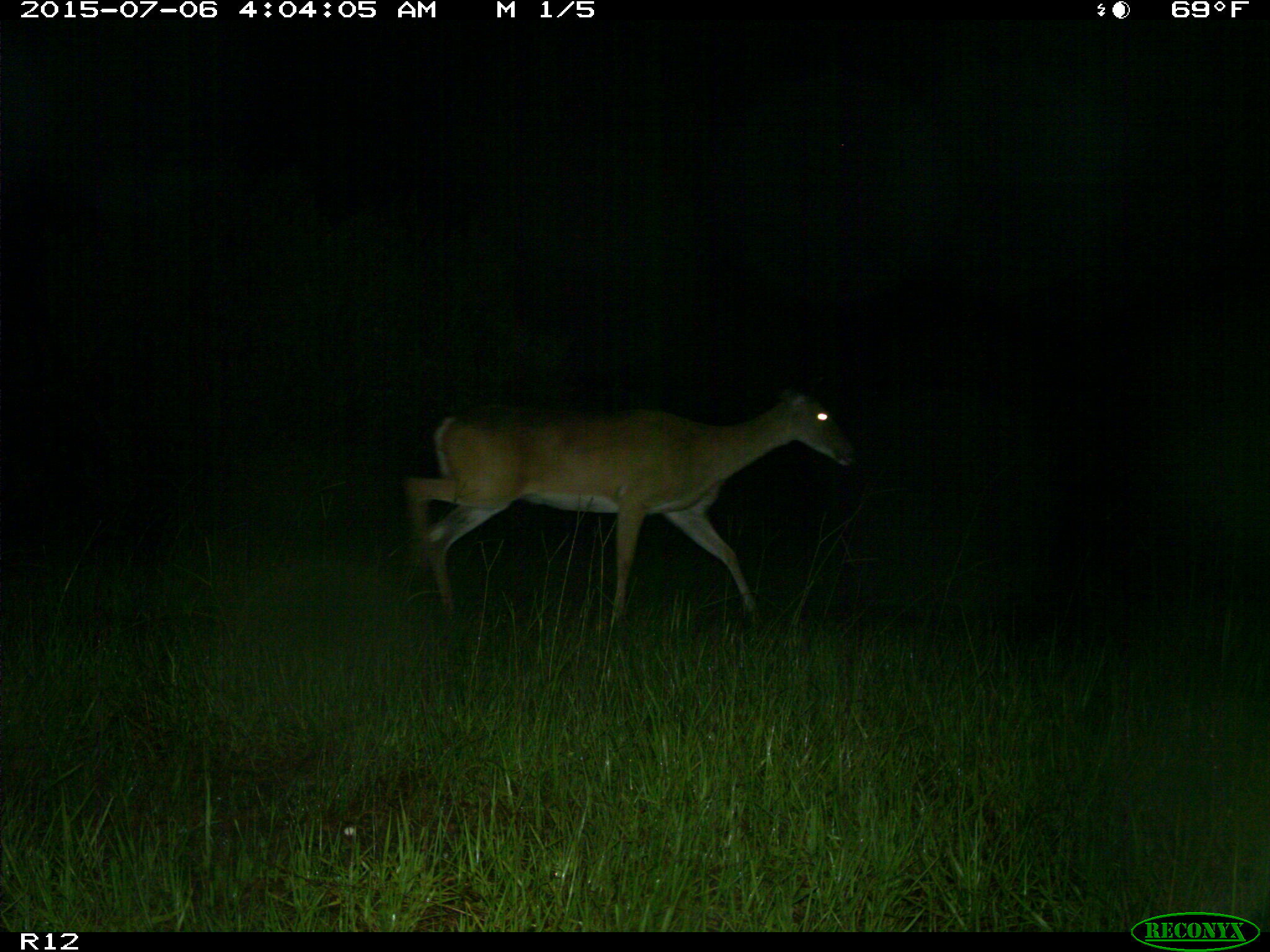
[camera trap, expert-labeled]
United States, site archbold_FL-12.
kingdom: Animalia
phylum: Chordata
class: Mammalia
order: Artiodactyla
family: Cervidae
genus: Odocoileus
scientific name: Odocoileus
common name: deer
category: unidentified deer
Unidentified deer (deer) (Odocoileus).